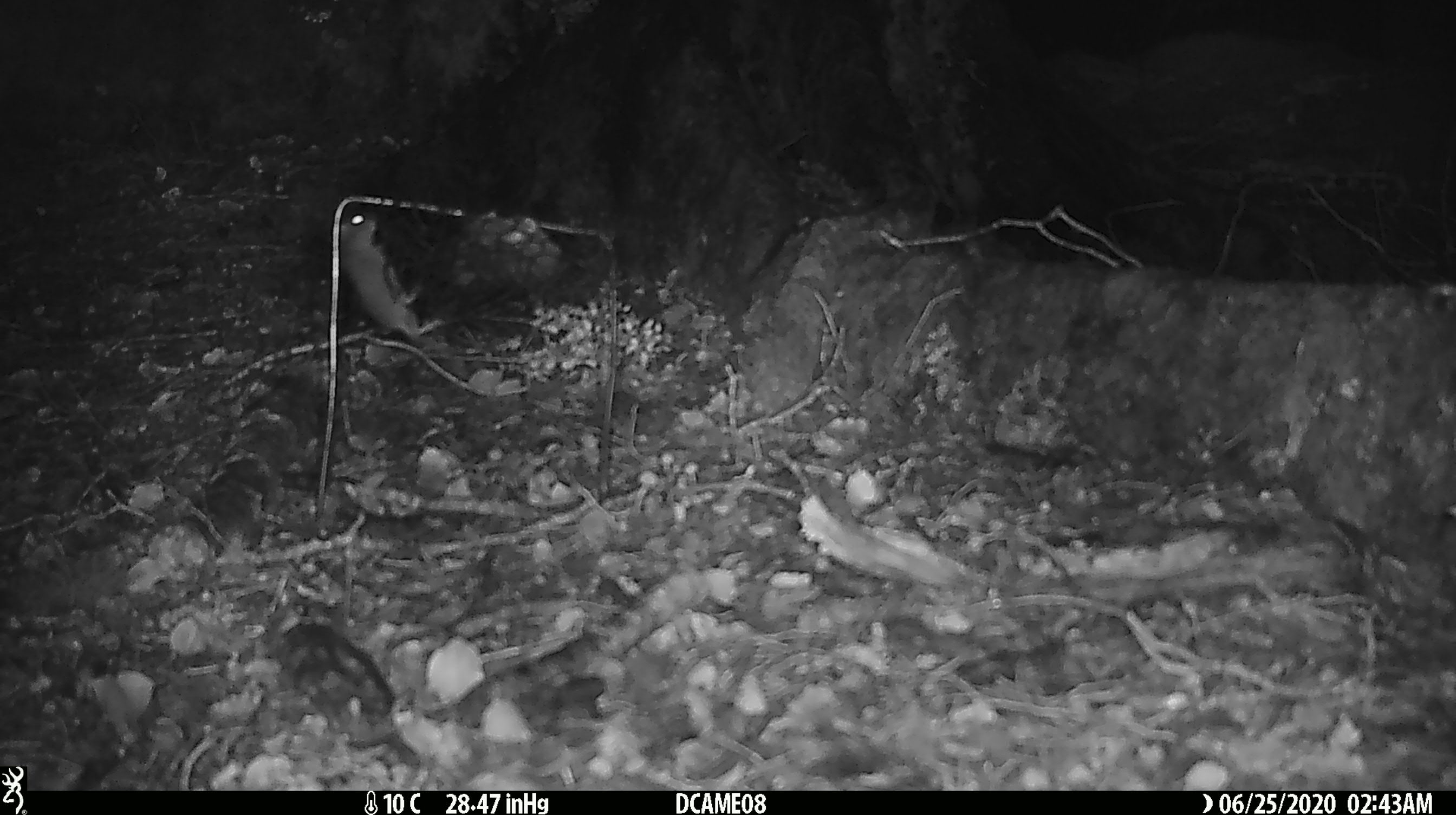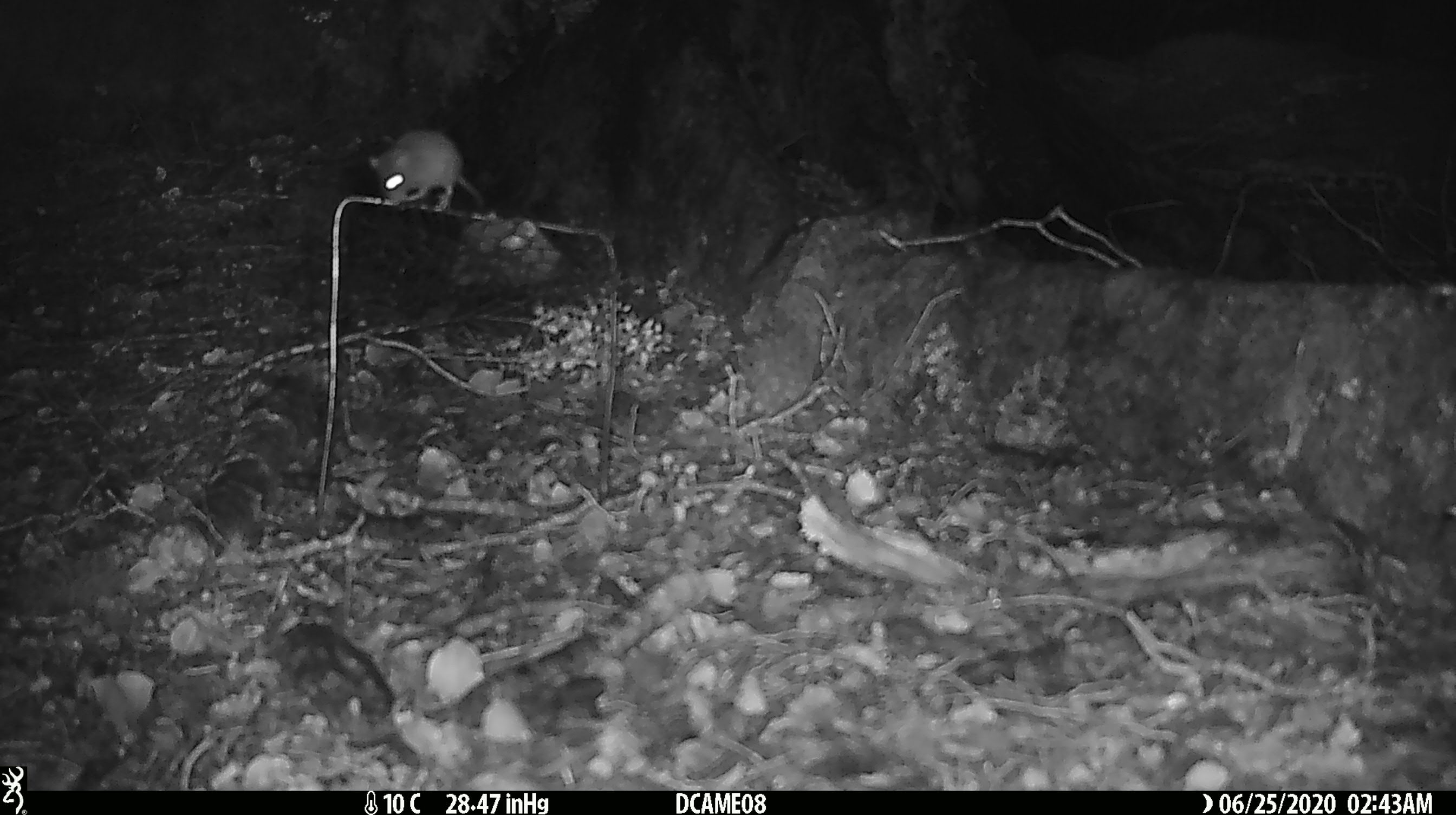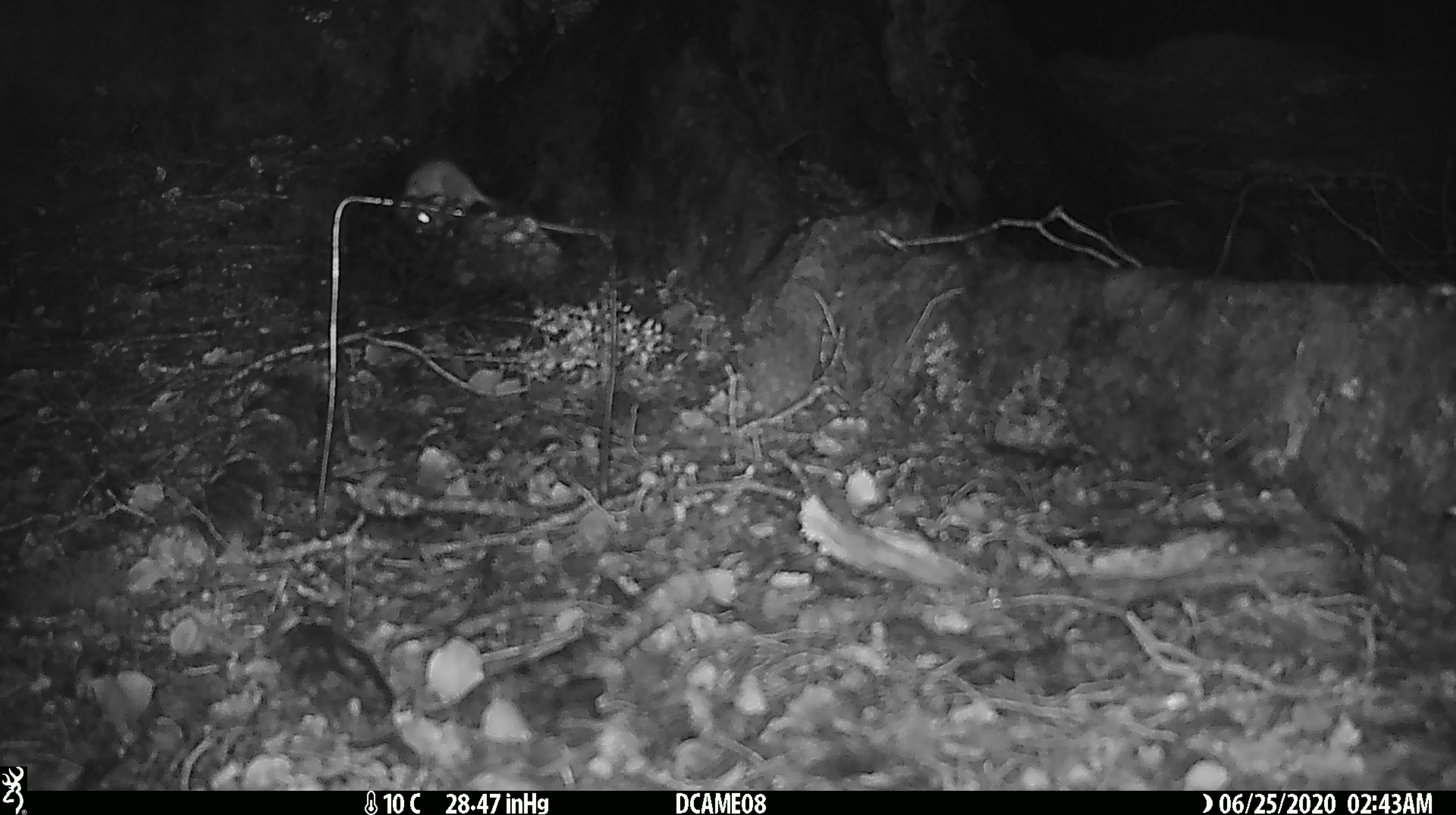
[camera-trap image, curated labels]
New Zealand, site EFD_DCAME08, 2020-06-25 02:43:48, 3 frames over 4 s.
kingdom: Animalia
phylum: Chordata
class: Mammalia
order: Rodentia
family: Muridae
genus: Mus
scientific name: Mus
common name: mouse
Mouse (Mus).